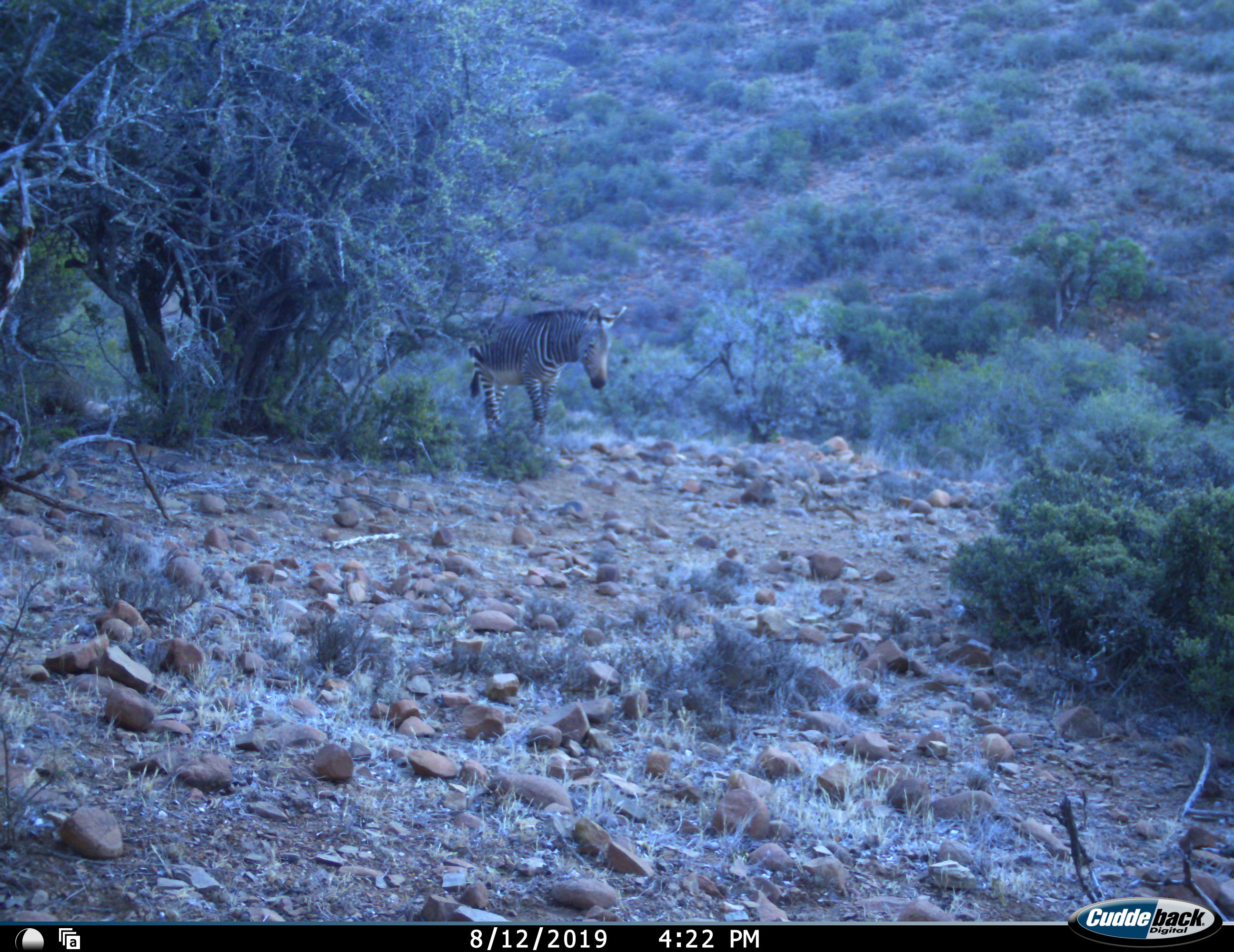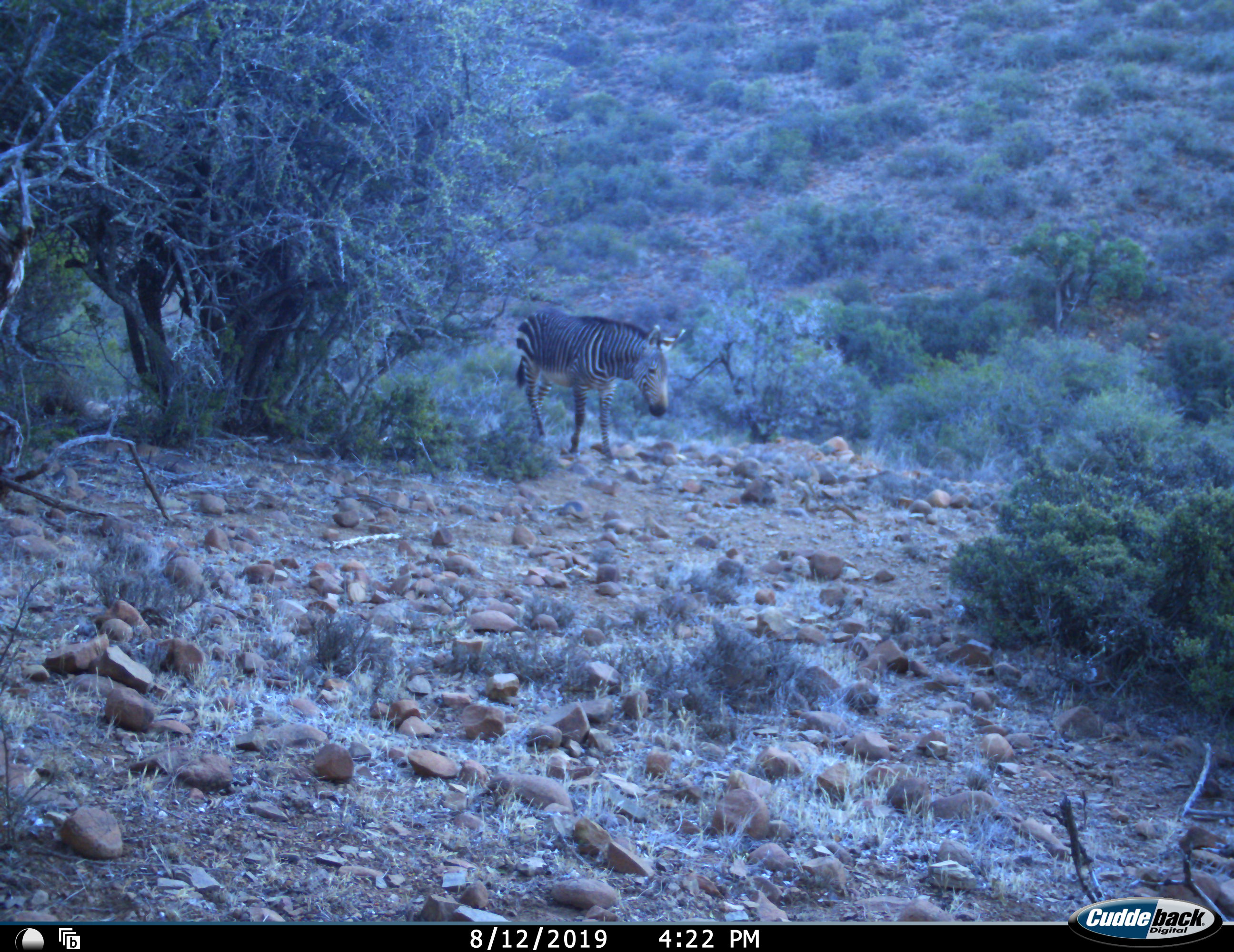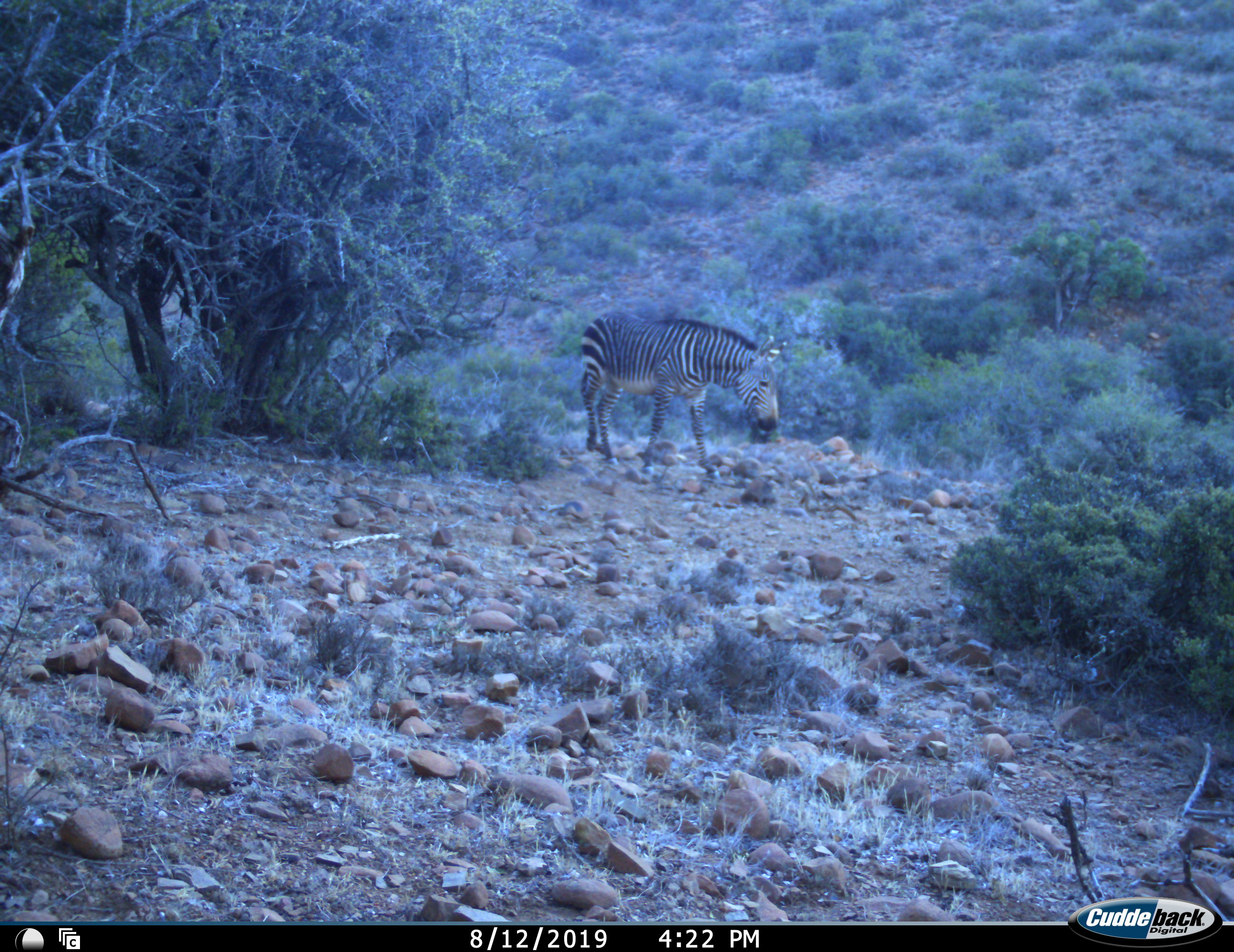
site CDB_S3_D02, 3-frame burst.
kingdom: Animalia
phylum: Chordata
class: Mammalia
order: Perissodactyla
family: Equidae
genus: Equus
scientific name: Equus zebra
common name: mountain zebra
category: zebramountain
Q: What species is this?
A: Zebramountain (mountain zebra) (Equus zebra).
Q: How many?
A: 1.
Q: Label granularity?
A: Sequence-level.